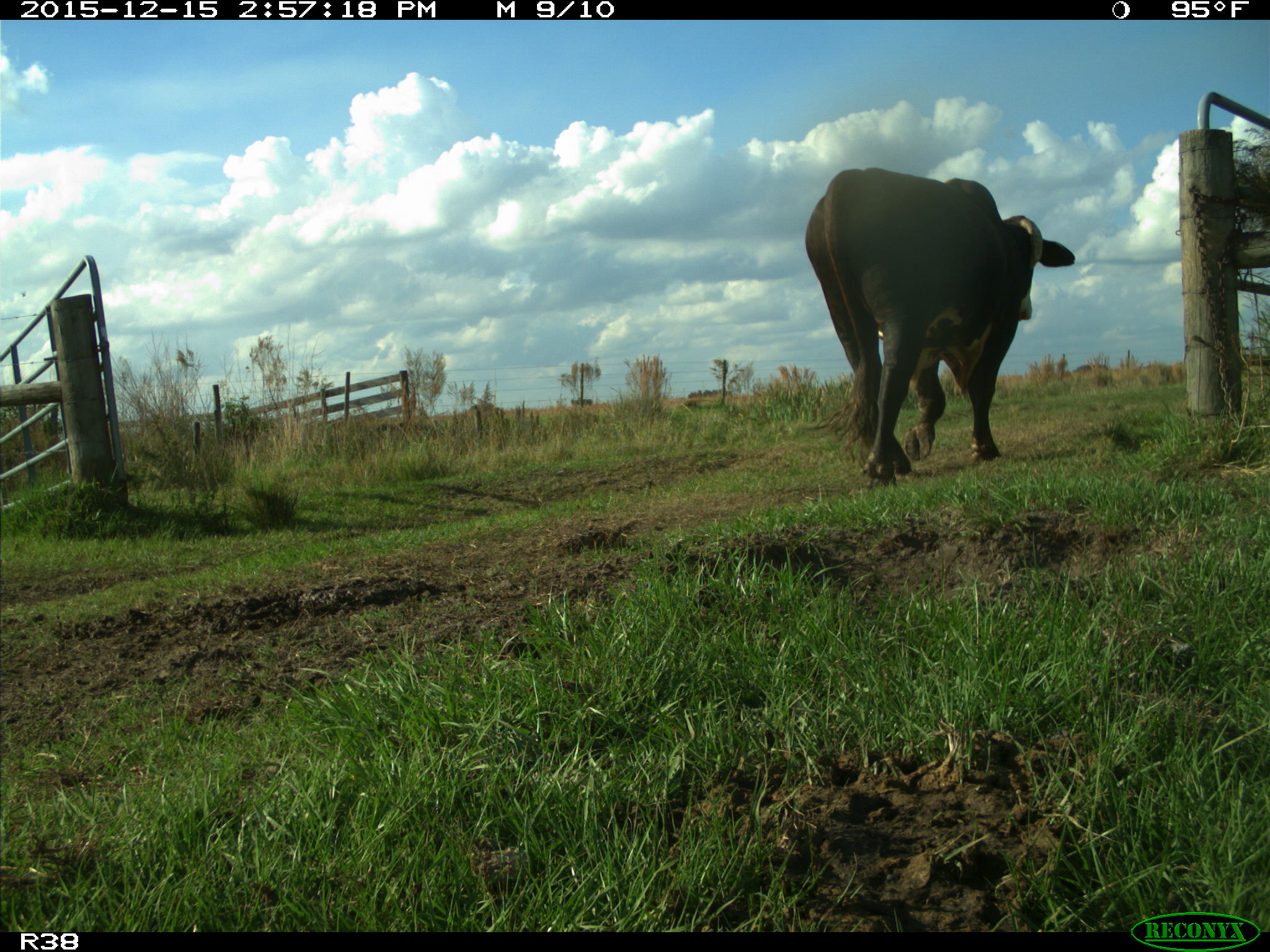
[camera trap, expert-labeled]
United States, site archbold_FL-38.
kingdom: Animalia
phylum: Chordata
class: Mammalia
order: Artiodactyla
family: Bovidae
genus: Bos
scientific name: Bos taurus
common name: domestic cow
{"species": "Bos taurus (domestic cow)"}